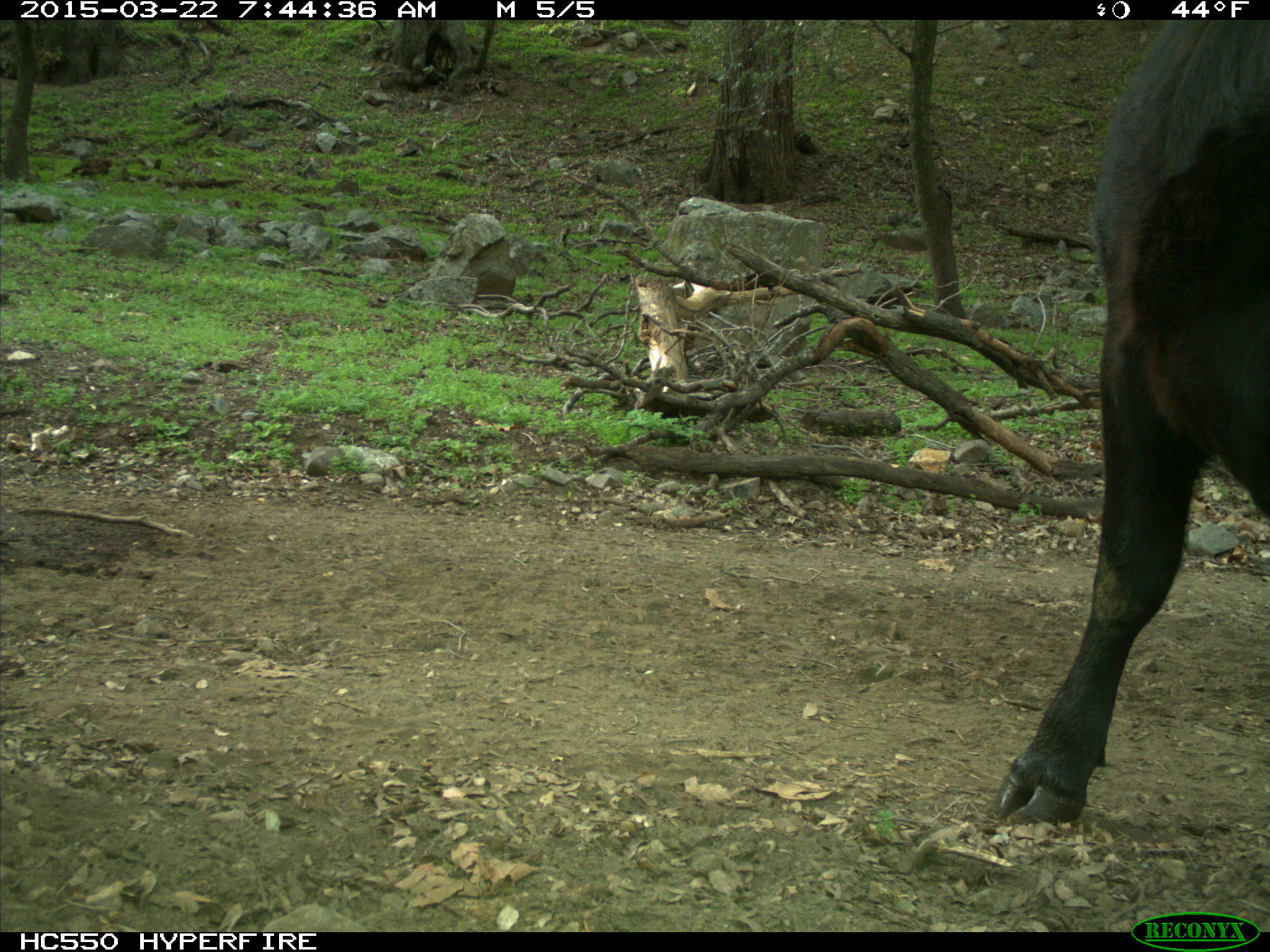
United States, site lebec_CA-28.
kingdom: Animalia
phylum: Chordata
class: Mammalia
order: Artiodactyla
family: Bovidae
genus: Bos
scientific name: Bos taurus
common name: domestic cow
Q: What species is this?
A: Bos taurus (domestic cow).